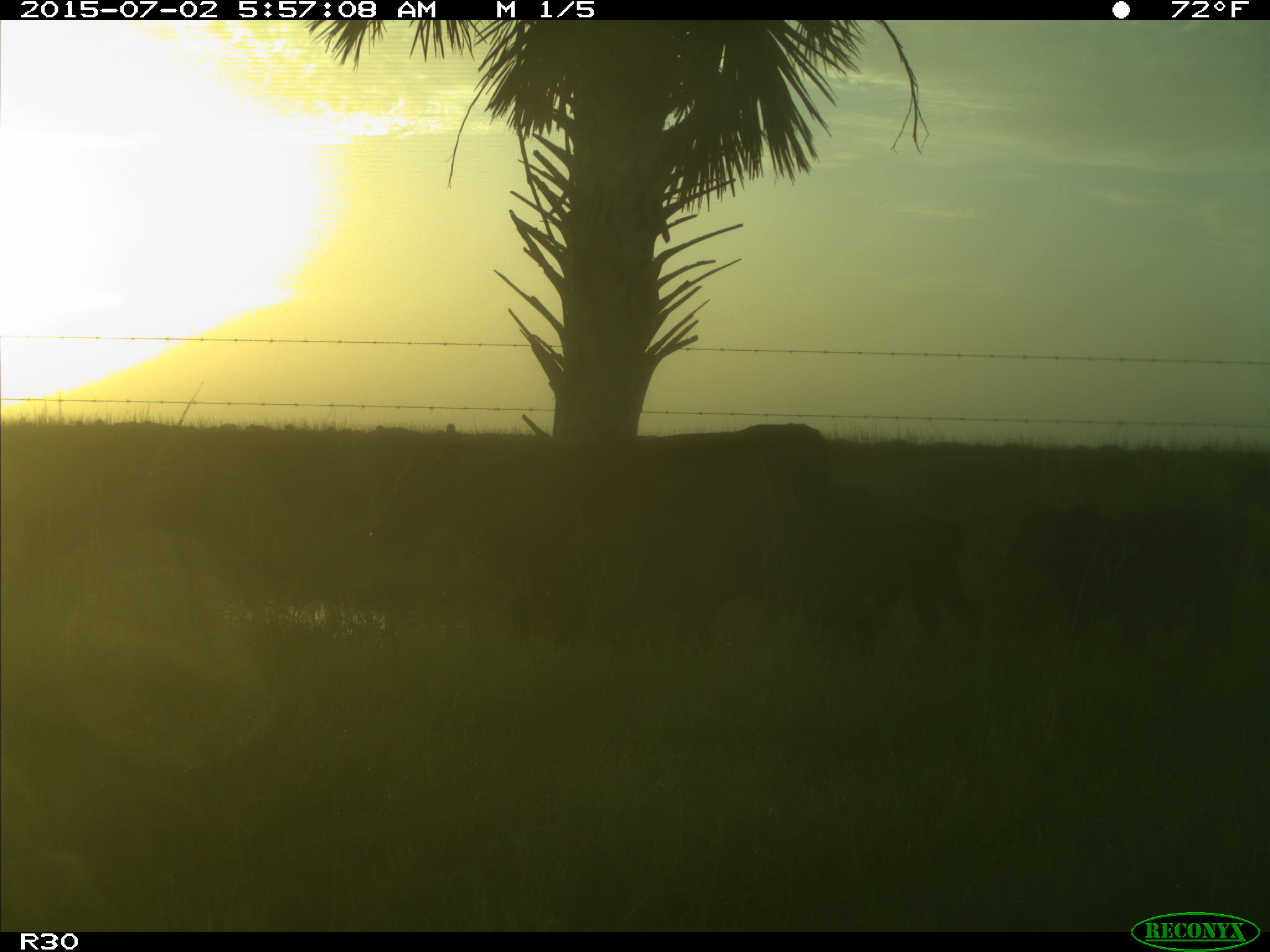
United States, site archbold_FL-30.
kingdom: Animalia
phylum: Chordata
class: Mammalia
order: Artiodactyla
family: Bovidae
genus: Bos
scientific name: Bos taurus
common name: domestic cow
Bos taurus (domestic cow).